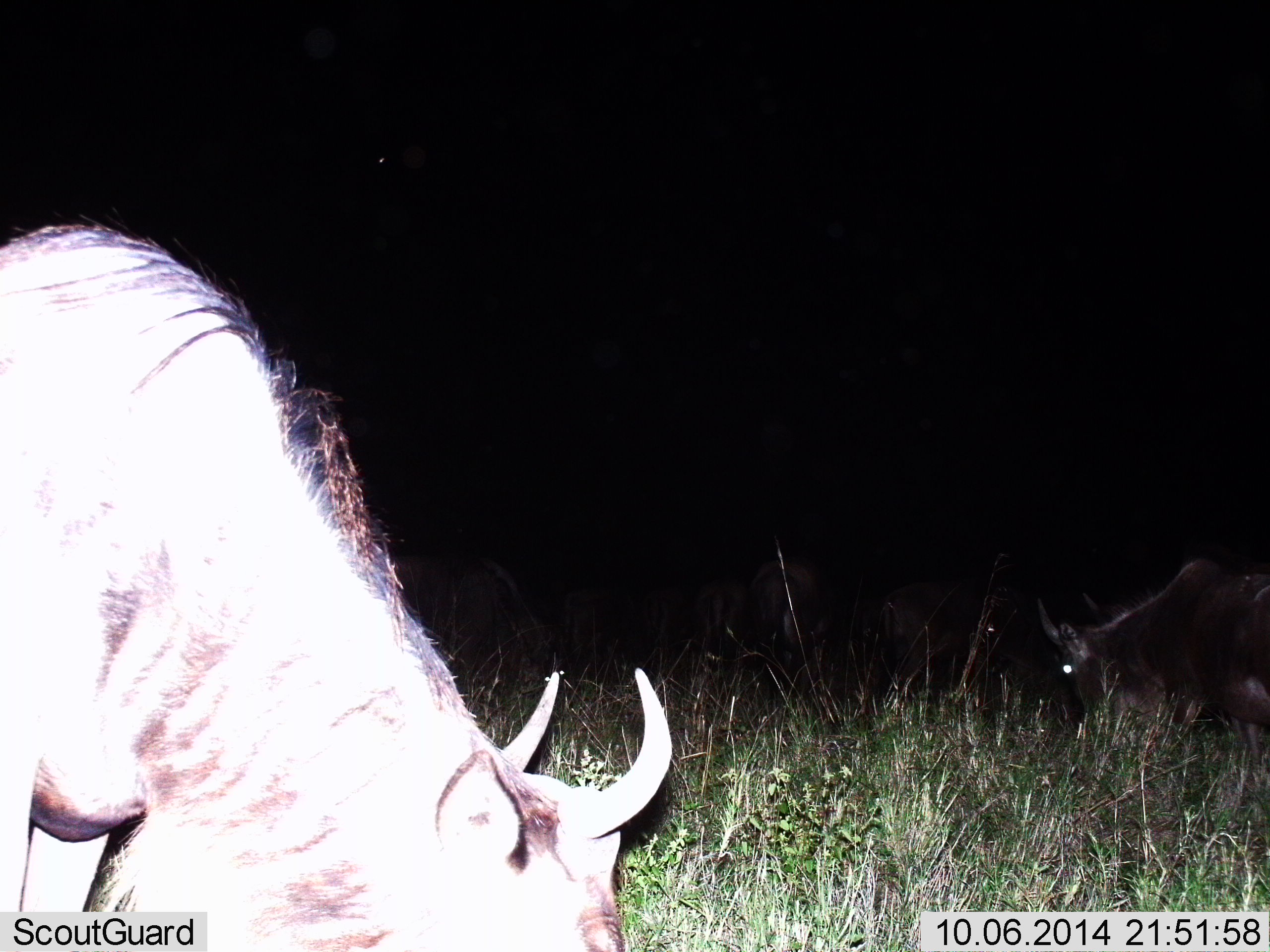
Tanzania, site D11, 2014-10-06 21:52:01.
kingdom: Animalia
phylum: Chordata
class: Mammalia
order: Artiodactyla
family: Bovidae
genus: Connochaetes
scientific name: Connochaetes taurinus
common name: blue wildebeest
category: wildebeest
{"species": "wildebeest (blue wildebeest) (Connochaetes taurinus)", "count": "8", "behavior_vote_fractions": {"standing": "20%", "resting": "0%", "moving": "0%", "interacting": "0%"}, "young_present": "0%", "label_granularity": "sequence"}